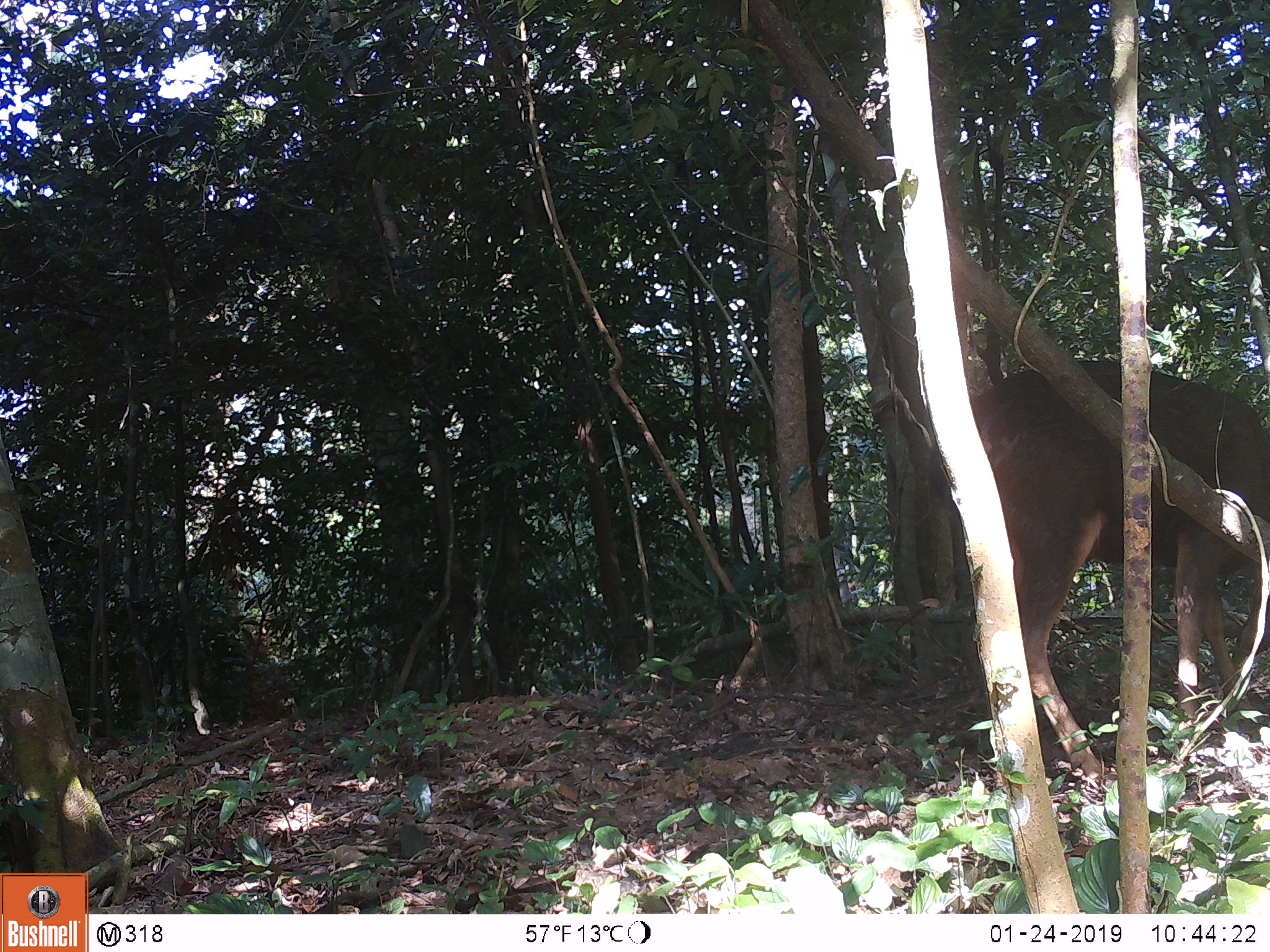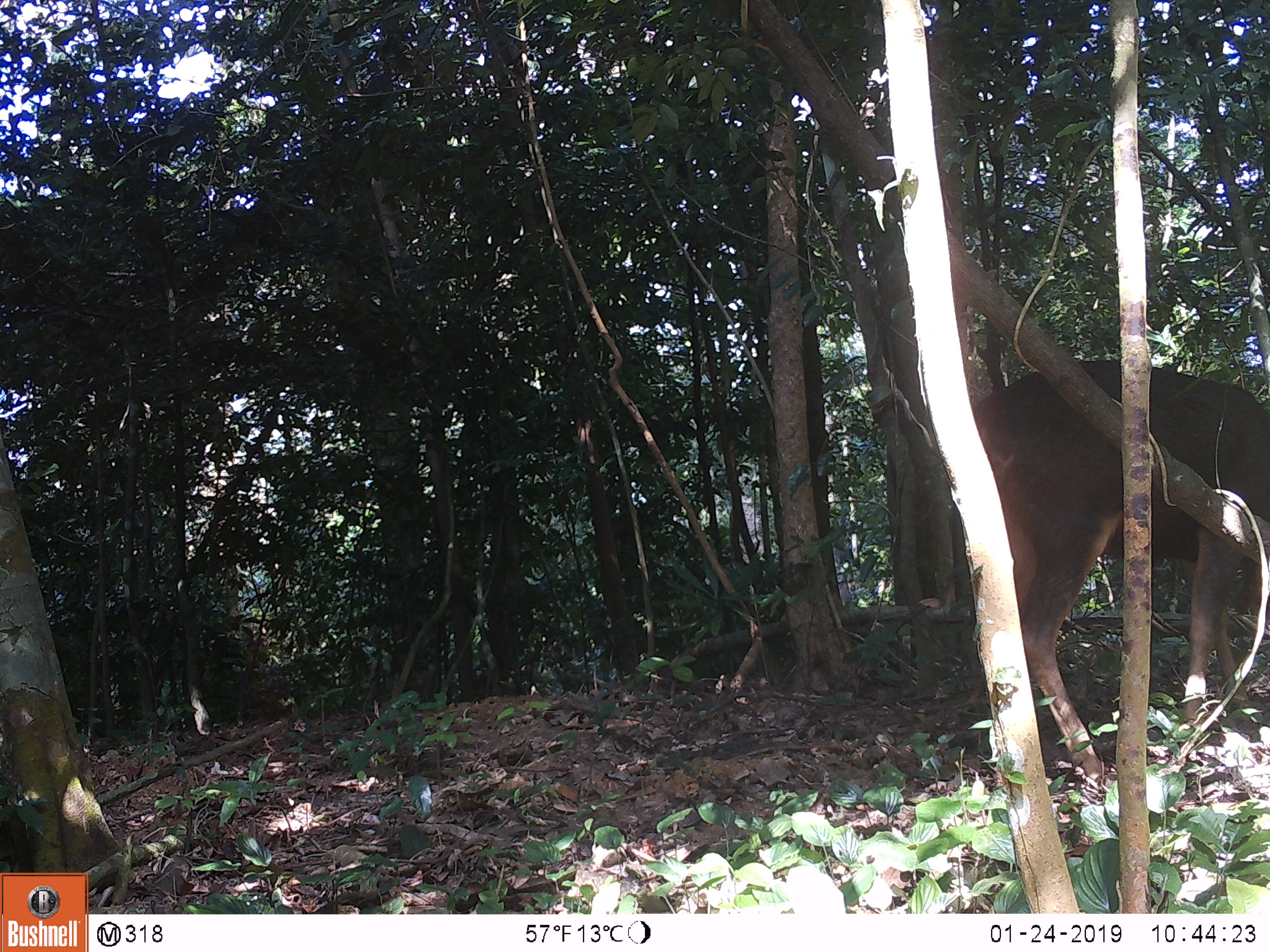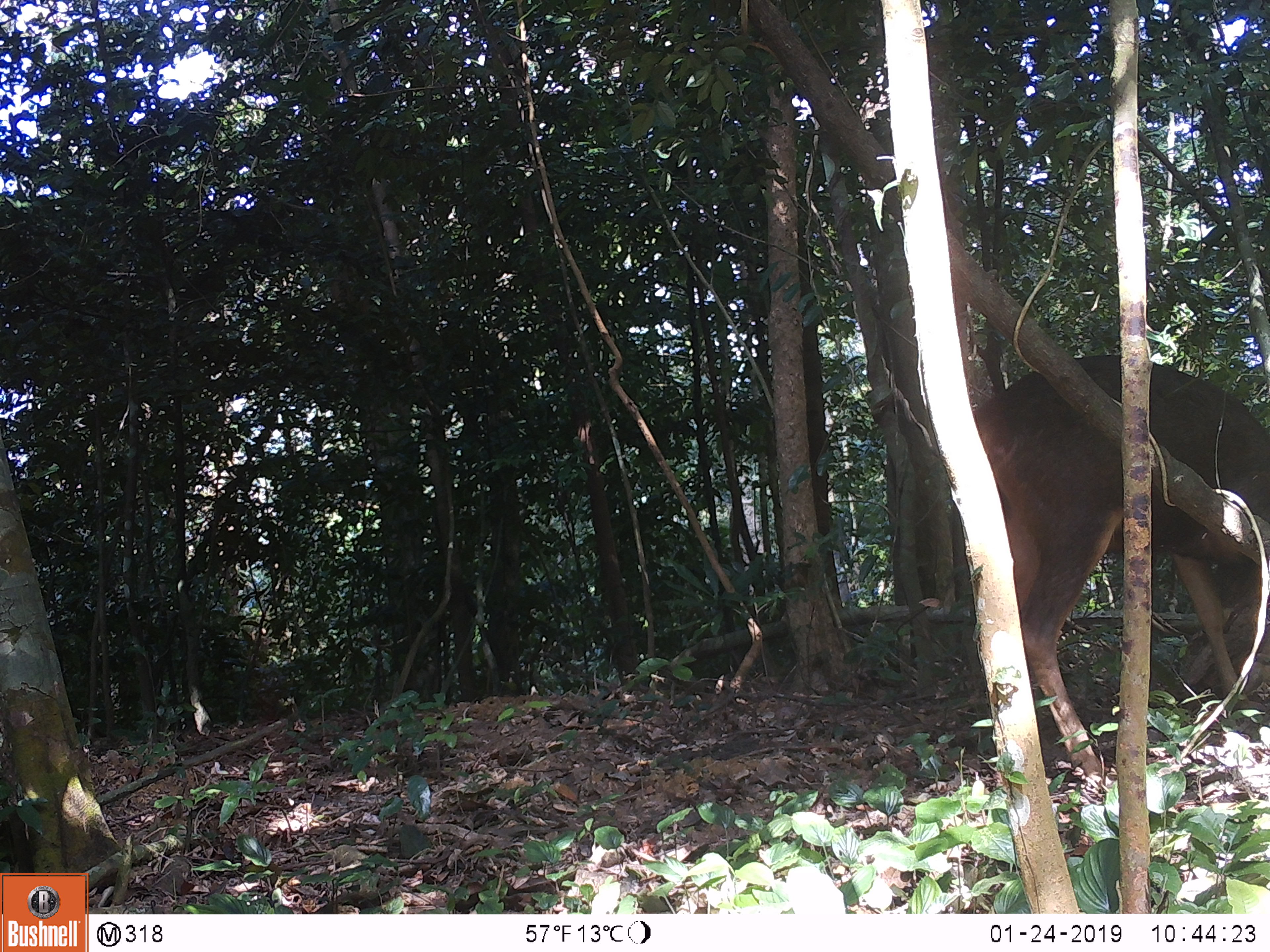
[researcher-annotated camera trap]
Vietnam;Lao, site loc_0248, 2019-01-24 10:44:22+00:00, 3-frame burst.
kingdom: Animalia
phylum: Chordata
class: Mammalia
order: Artiodactyla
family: Cervidae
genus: Rusa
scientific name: Rusa unicolor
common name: sambar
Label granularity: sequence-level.